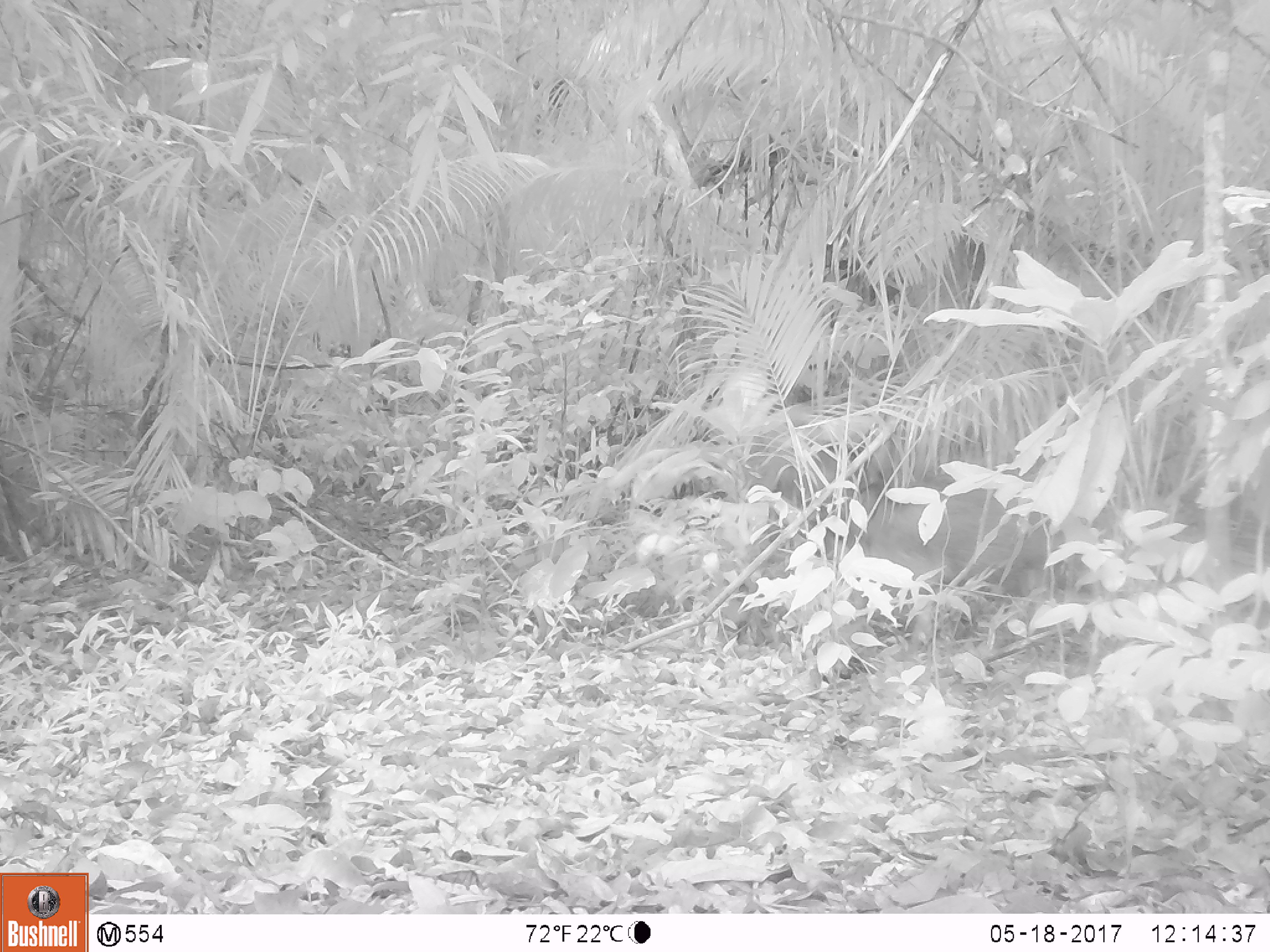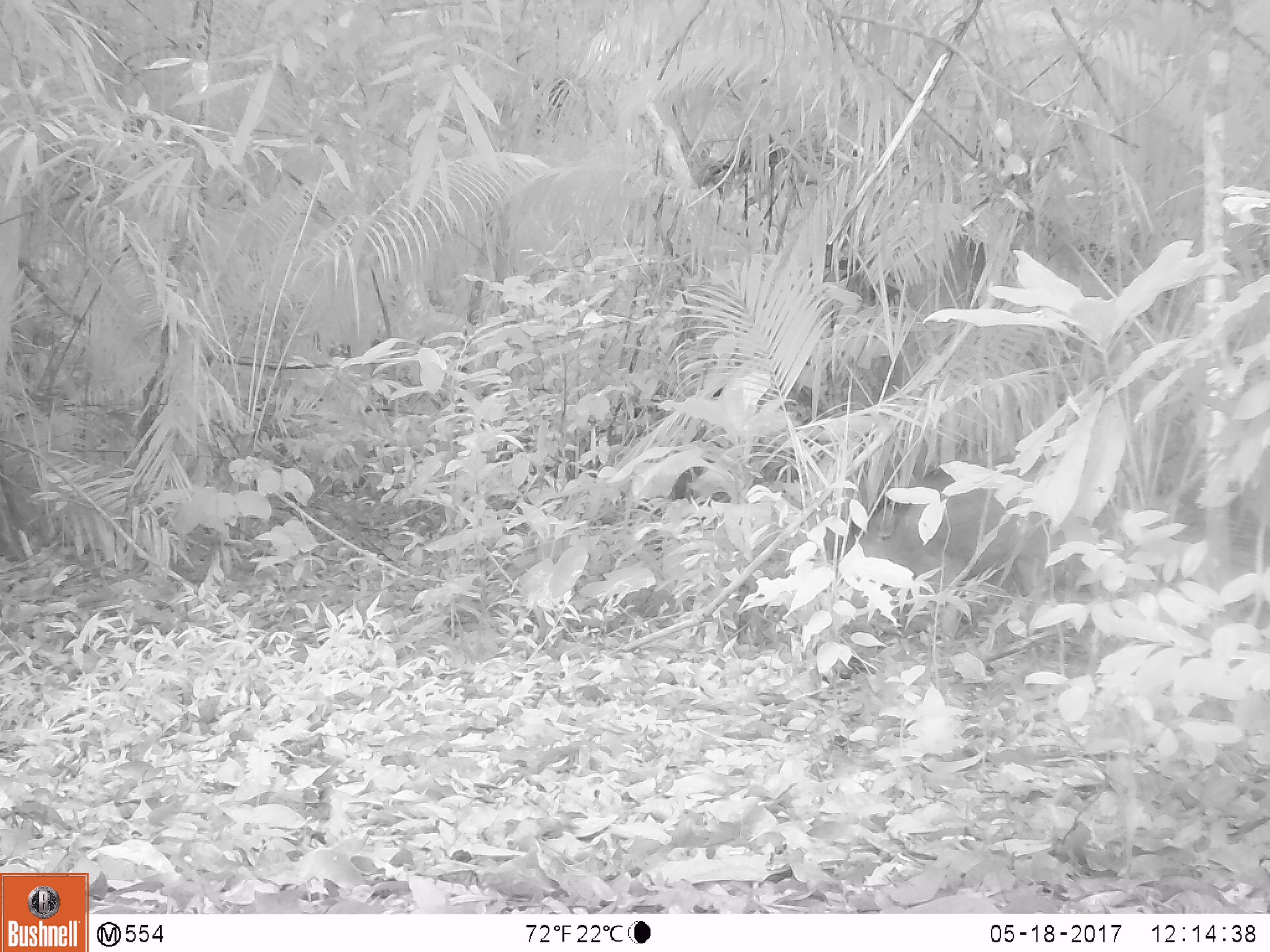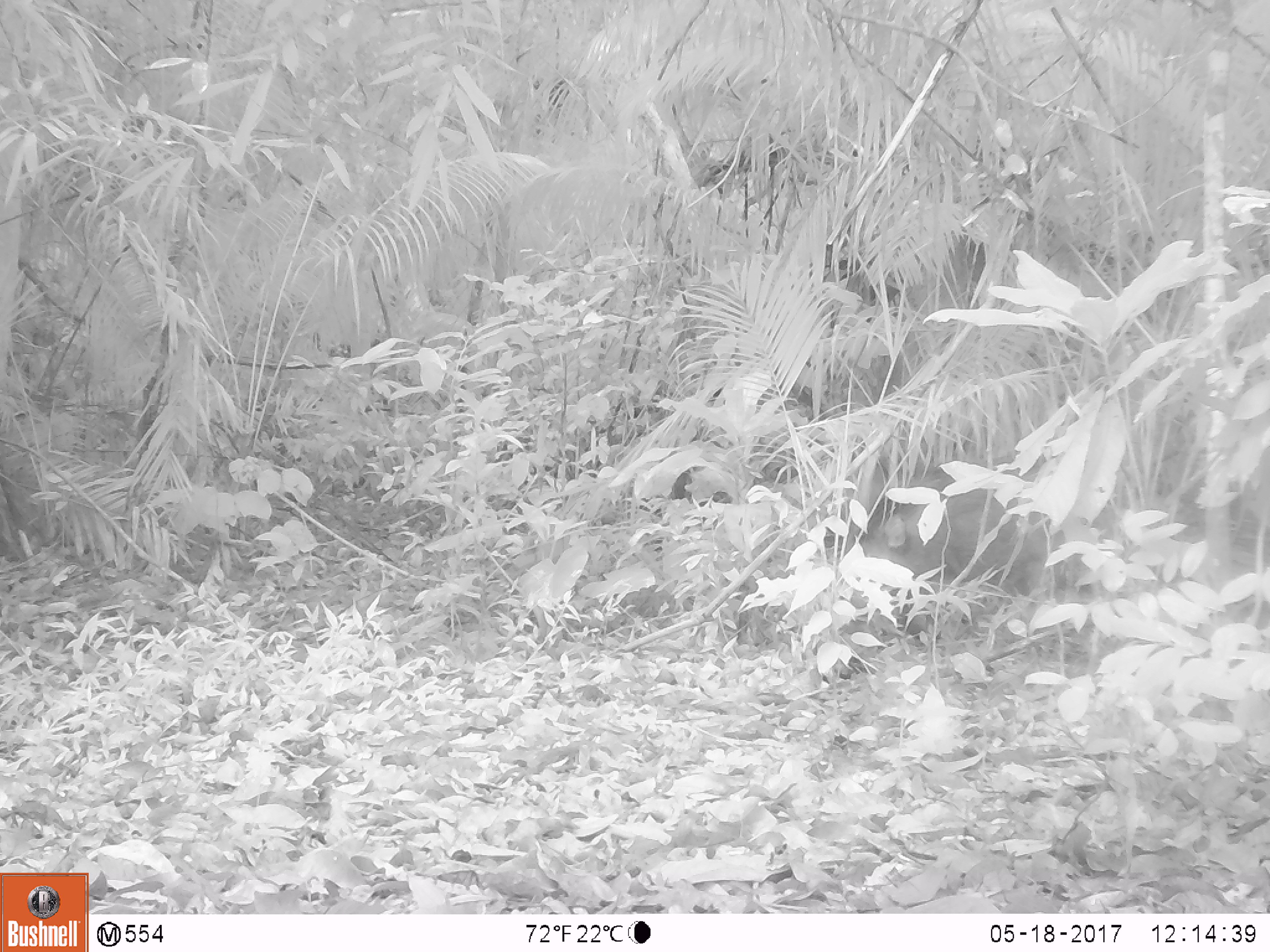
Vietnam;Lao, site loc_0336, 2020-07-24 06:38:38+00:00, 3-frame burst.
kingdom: Animalia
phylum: Chordata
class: Mammalia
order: Artiodactyla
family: Suidae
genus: Sus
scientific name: Sus scrofa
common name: eurasian wild pig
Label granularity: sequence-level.